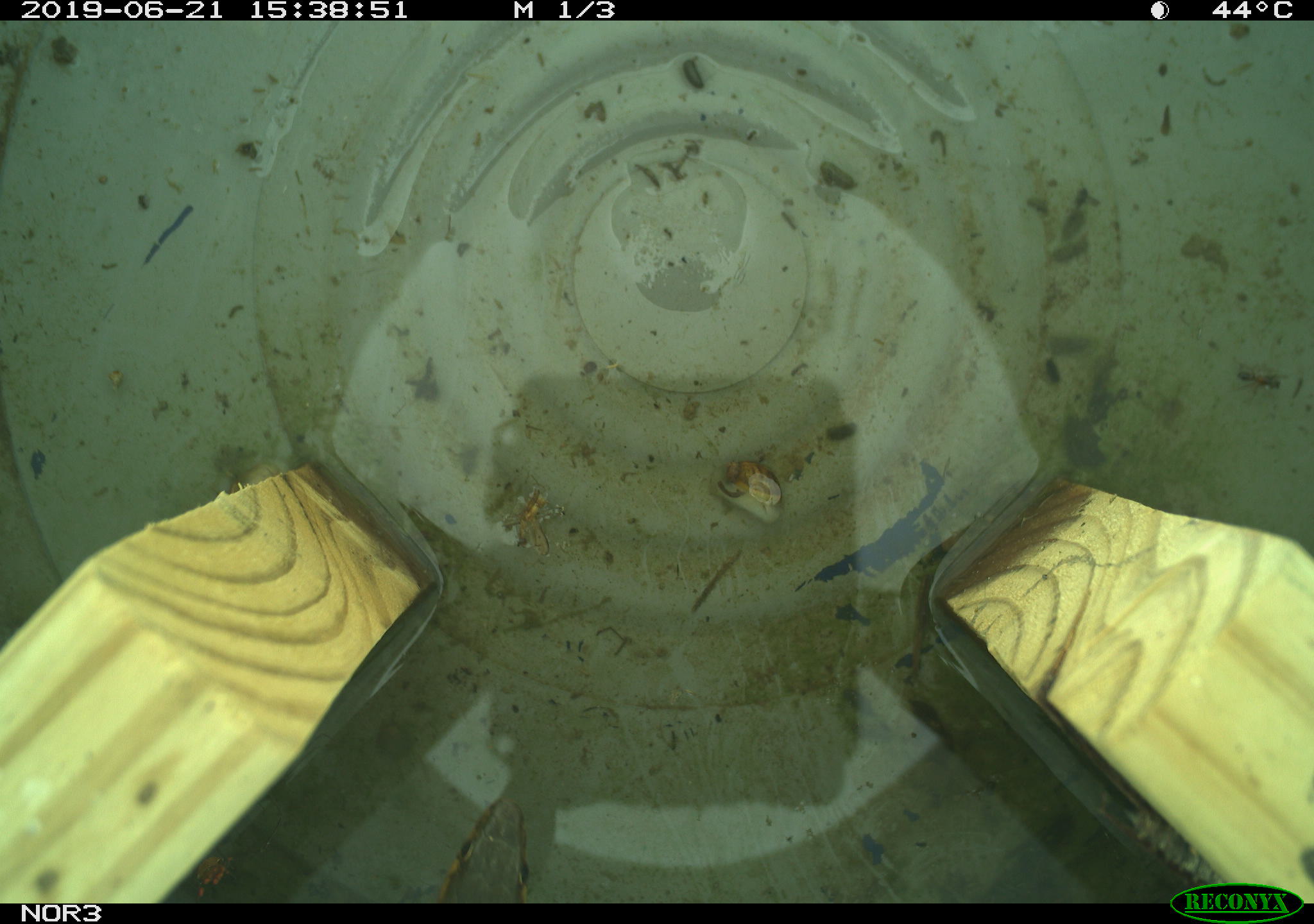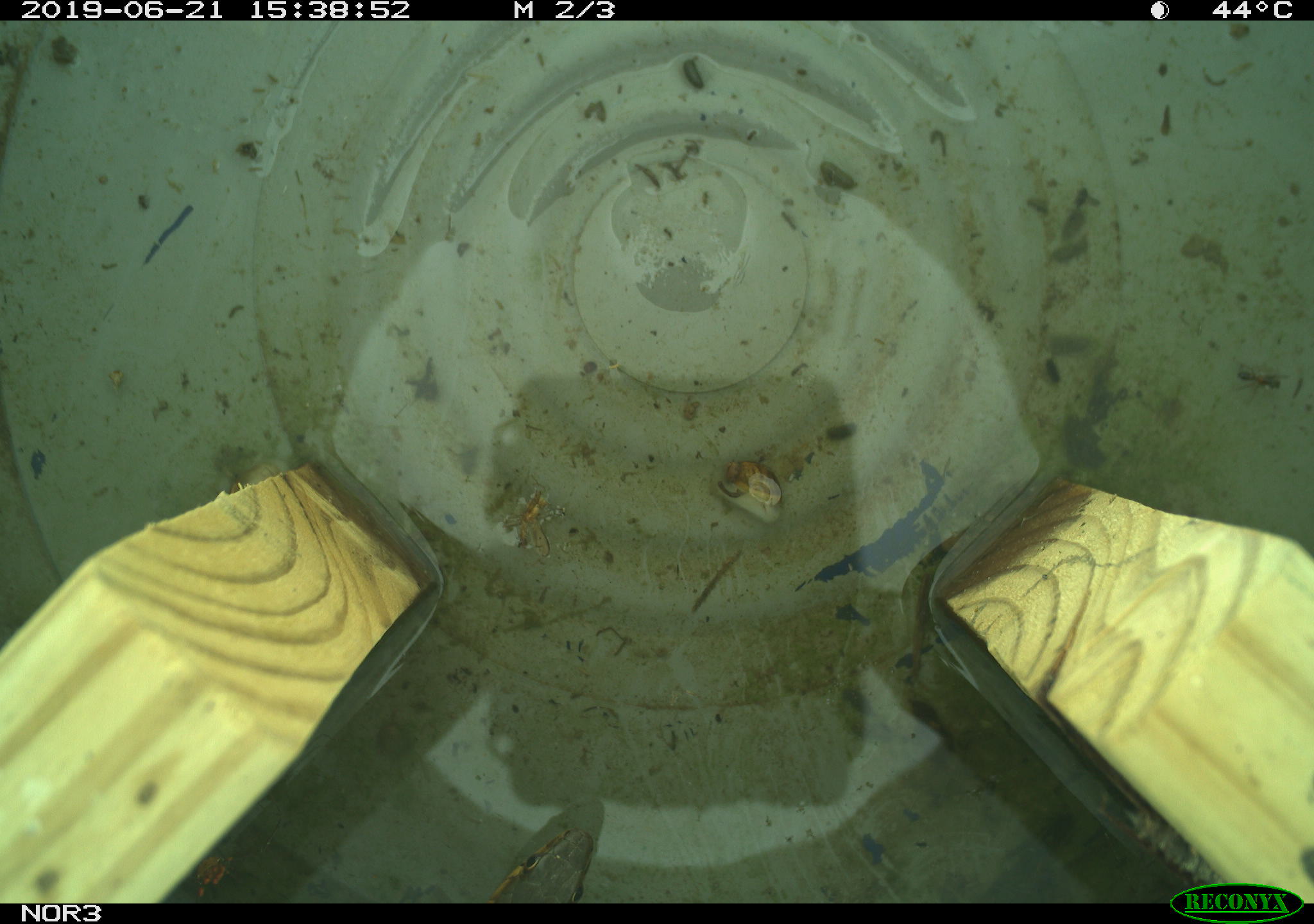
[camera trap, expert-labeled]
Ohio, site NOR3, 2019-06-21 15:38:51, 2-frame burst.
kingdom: Animalia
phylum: Chordata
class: Reptilia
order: Squamata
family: Colubridae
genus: Thamnophis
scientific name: Thamnophis sirtalis sirtalis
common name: eastern gartersnake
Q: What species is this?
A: Eastern gartersnake (Thamnophis sirtalis sirtalis).